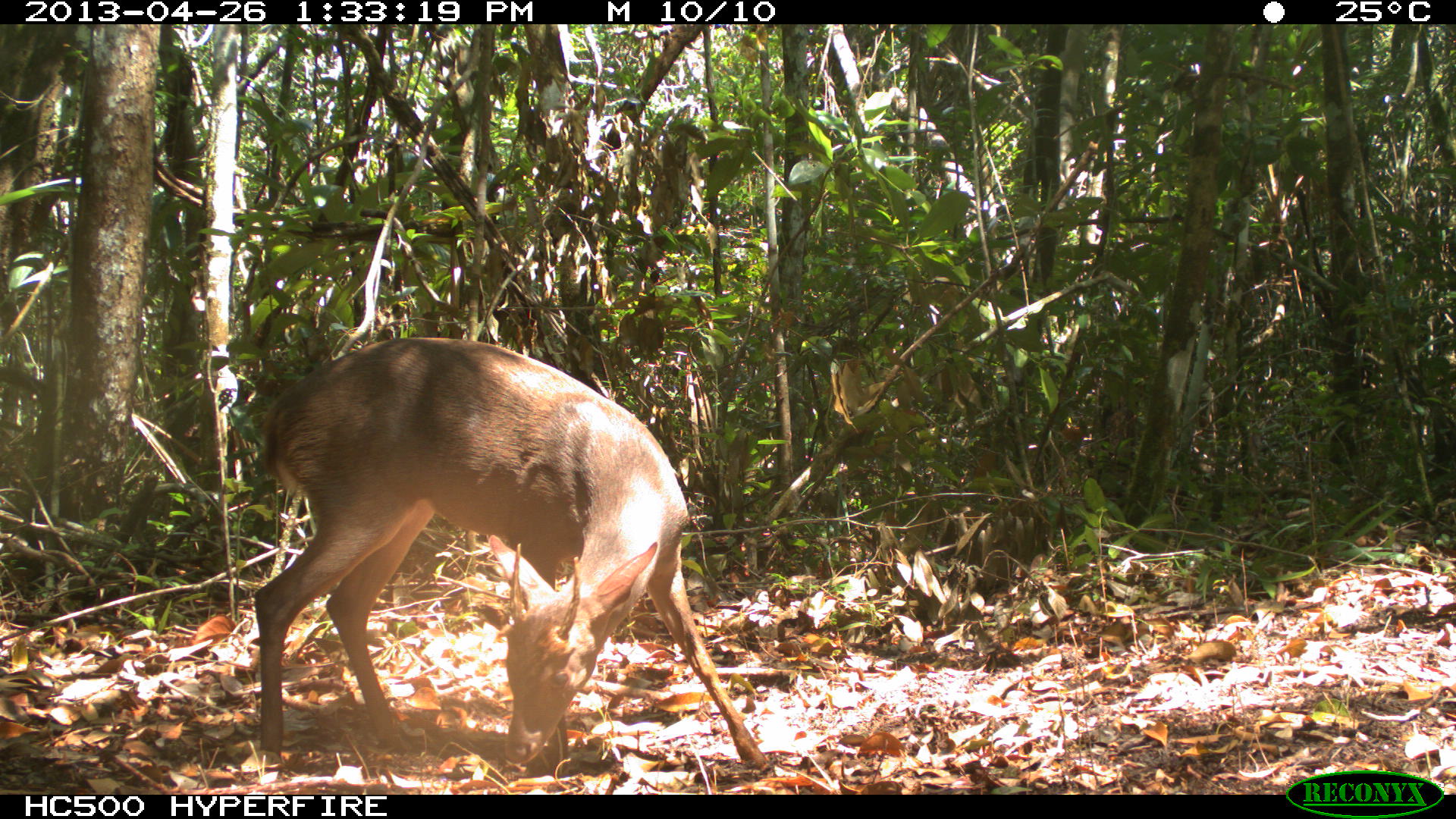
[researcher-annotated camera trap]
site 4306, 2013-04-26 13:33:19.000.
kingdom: Animalia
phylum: Chordata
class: Mammalia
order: Artiodactyla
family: Cervidae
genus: Odocoileus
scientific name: Odocoileus pandora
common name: yucatán brown brocket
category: mazama pandora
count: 1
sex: male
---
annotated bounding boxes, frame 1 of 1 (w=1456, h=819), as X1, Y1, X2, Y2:
mazama pandora: 251, 334, 768, 768